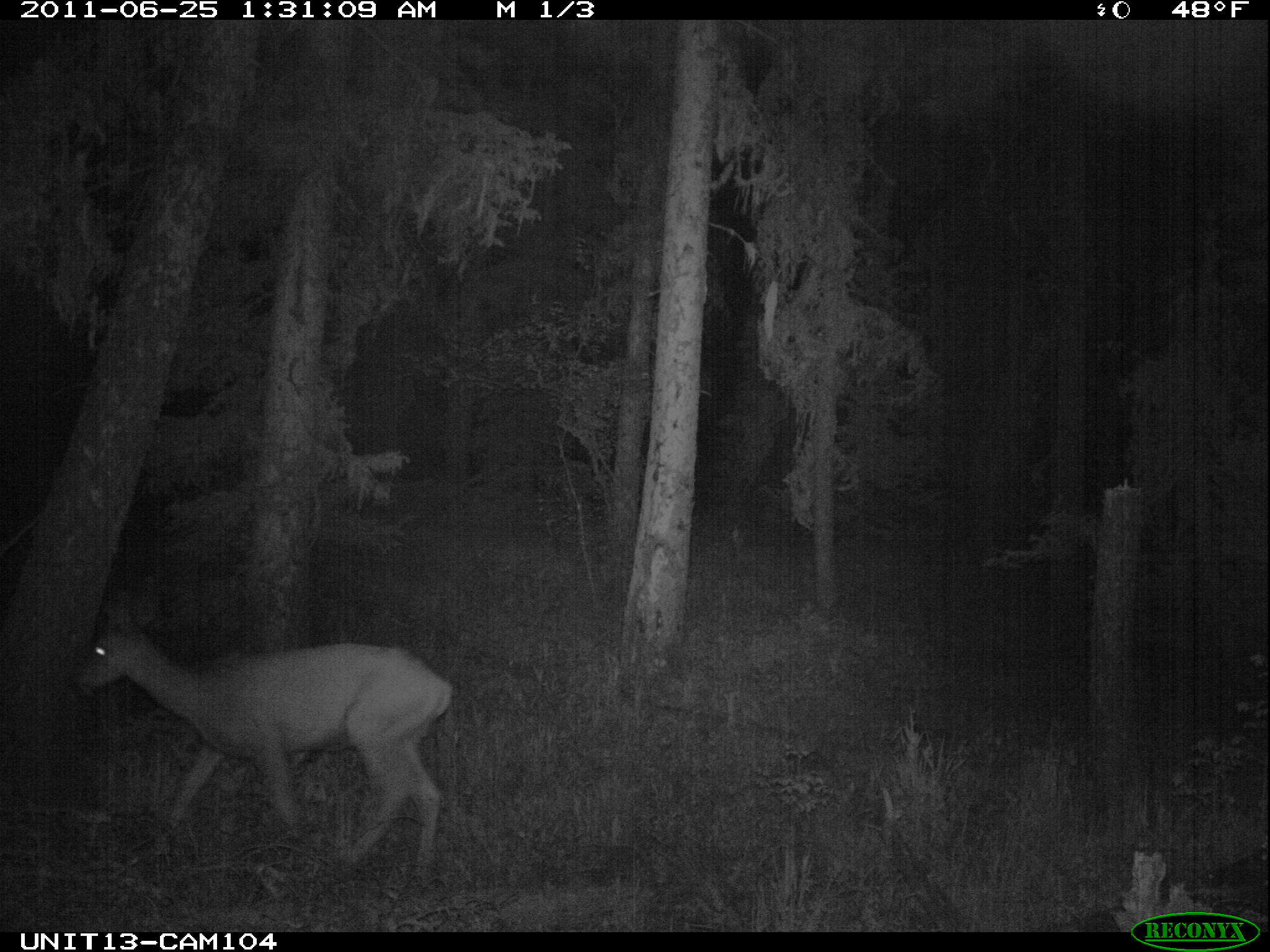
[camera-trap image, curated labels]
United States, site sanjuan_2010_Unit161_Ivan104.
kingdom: Animalia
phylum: Chordata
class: Mammalia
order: Artiodactyla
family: Cervidae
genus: Odocoileus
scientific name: Odocoileus hemionus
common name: mule deer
Odocoileus hemionus (mule deer).